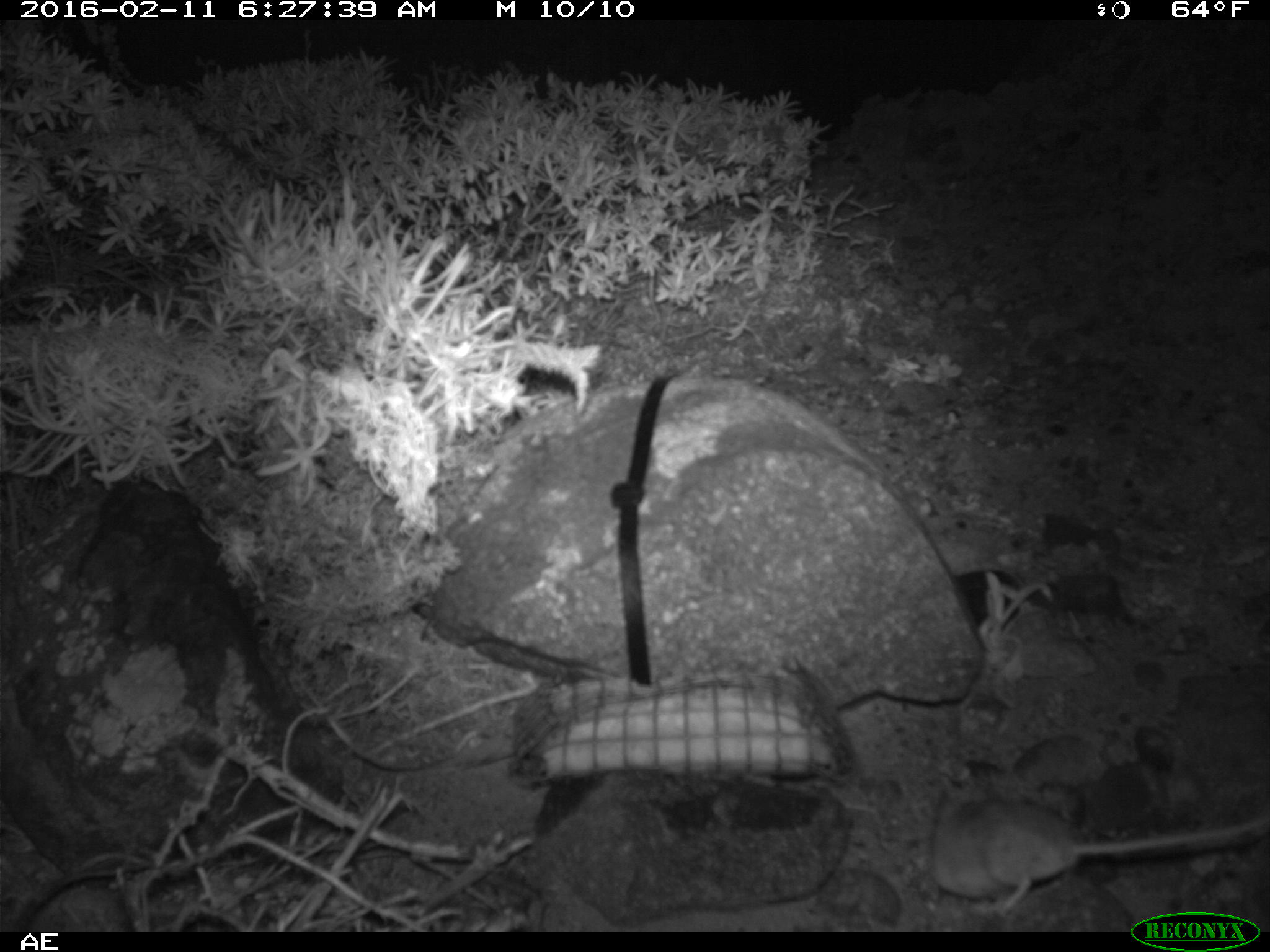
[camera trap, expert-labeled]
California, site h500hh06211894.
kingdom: Animalia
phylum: Chordata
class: Mammalia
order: Rodentia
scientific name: Rodentia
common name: rodent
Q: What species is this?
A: Rodent (Rodentia).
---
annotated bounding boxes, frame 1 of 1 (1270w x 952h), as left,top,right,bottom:
rodent: 929,785,1269,913